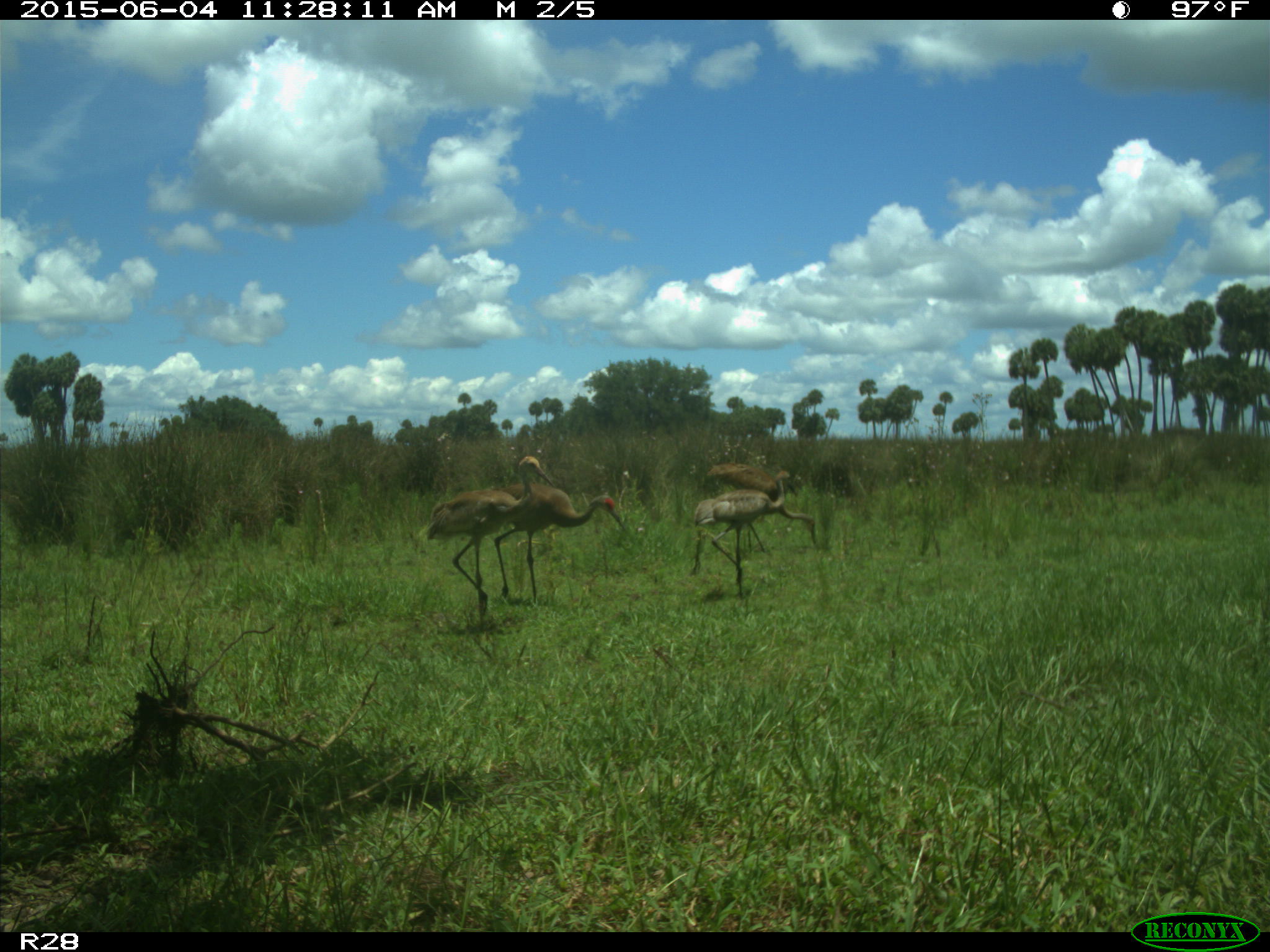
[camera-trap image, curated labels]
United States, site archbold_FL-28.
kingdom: Animalia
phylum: Chordata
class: Aves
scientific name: Aves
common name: birds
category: unidentified bird